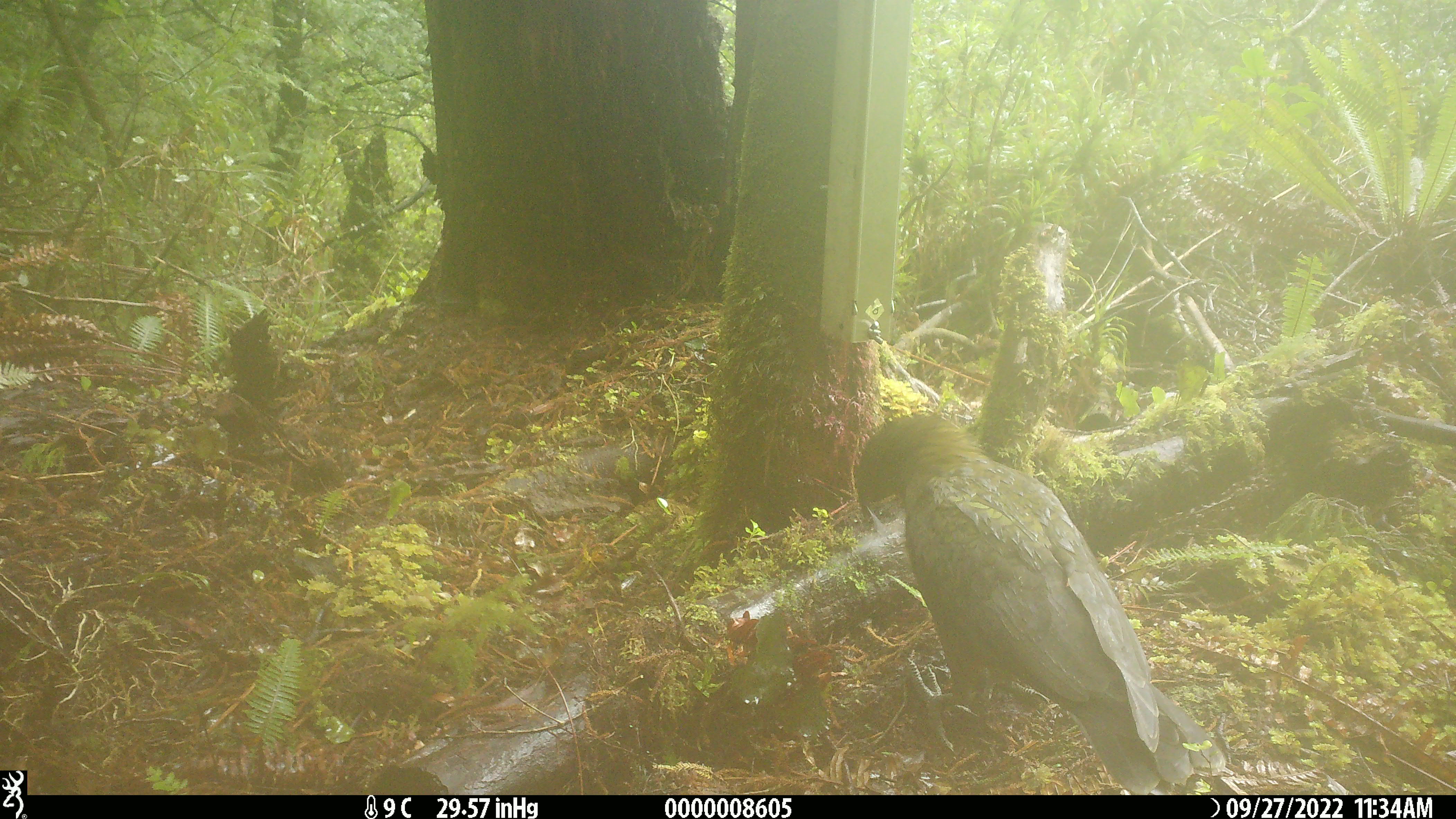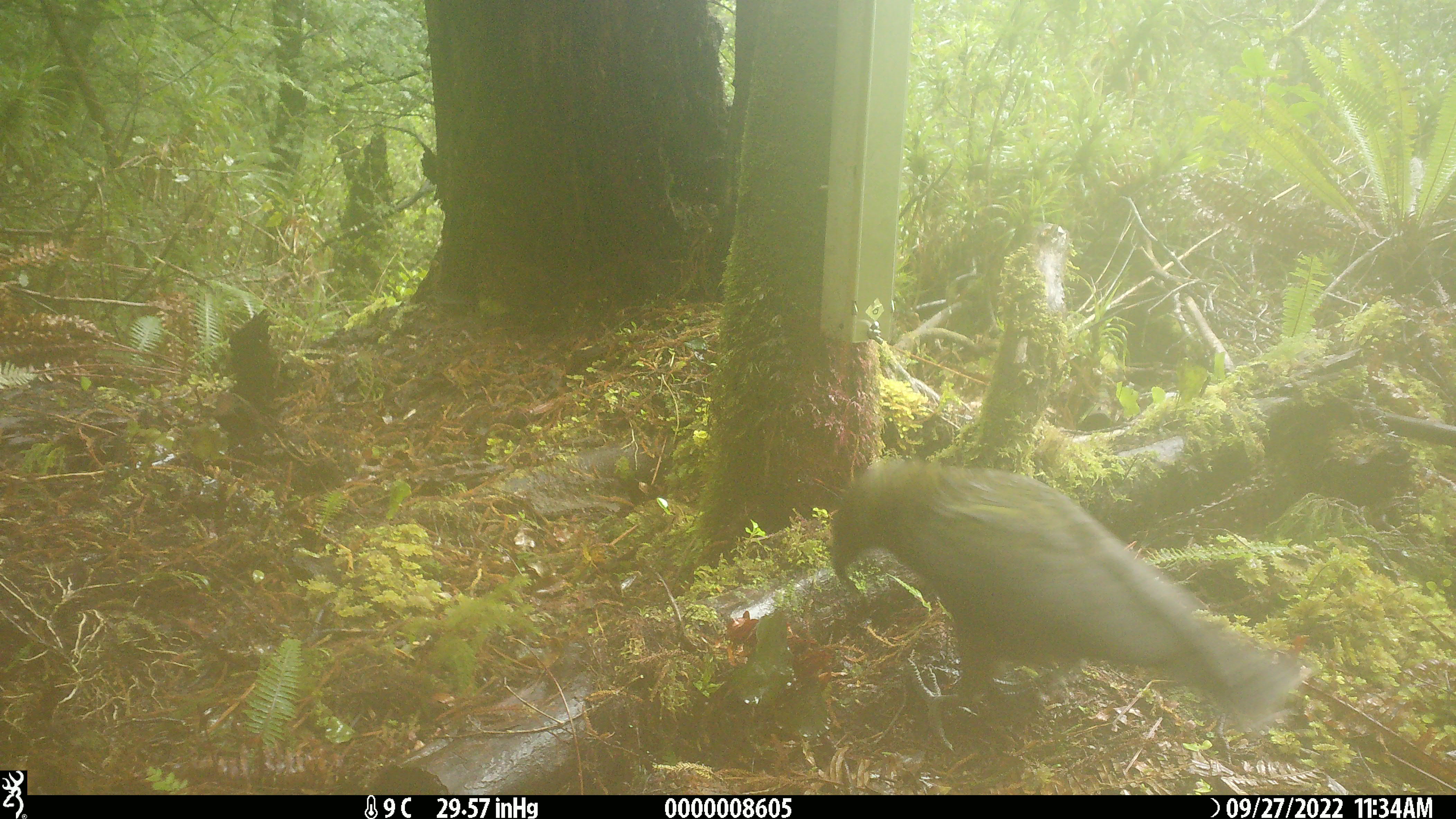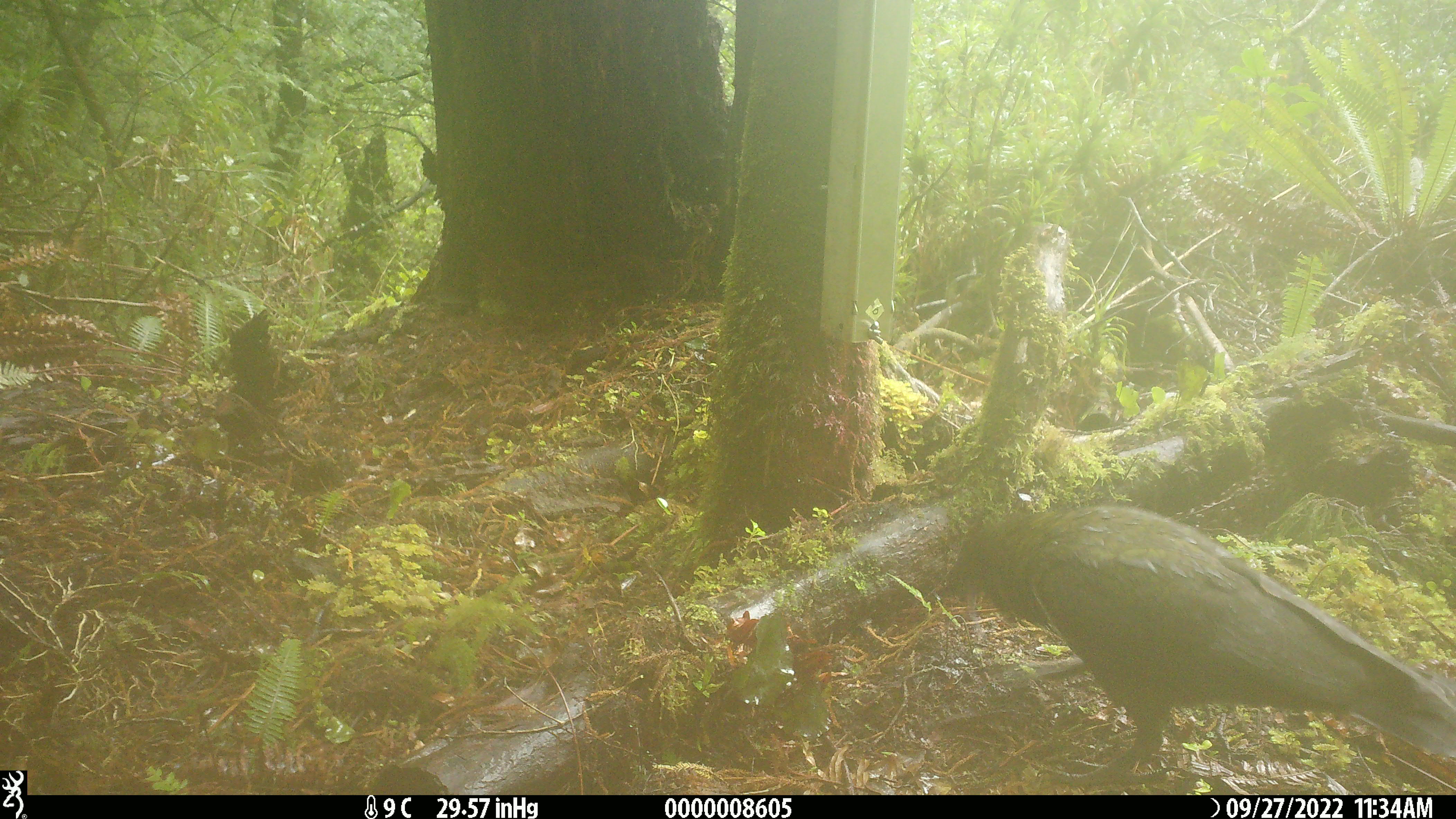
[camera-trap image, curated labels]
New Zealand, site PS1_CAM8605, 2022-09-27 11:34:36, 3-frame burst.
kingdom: Animalia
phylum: Chordata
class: Aves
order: Psittaciformes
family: Strigopidae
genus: Nestor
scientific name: Nestor notabilis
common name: kea